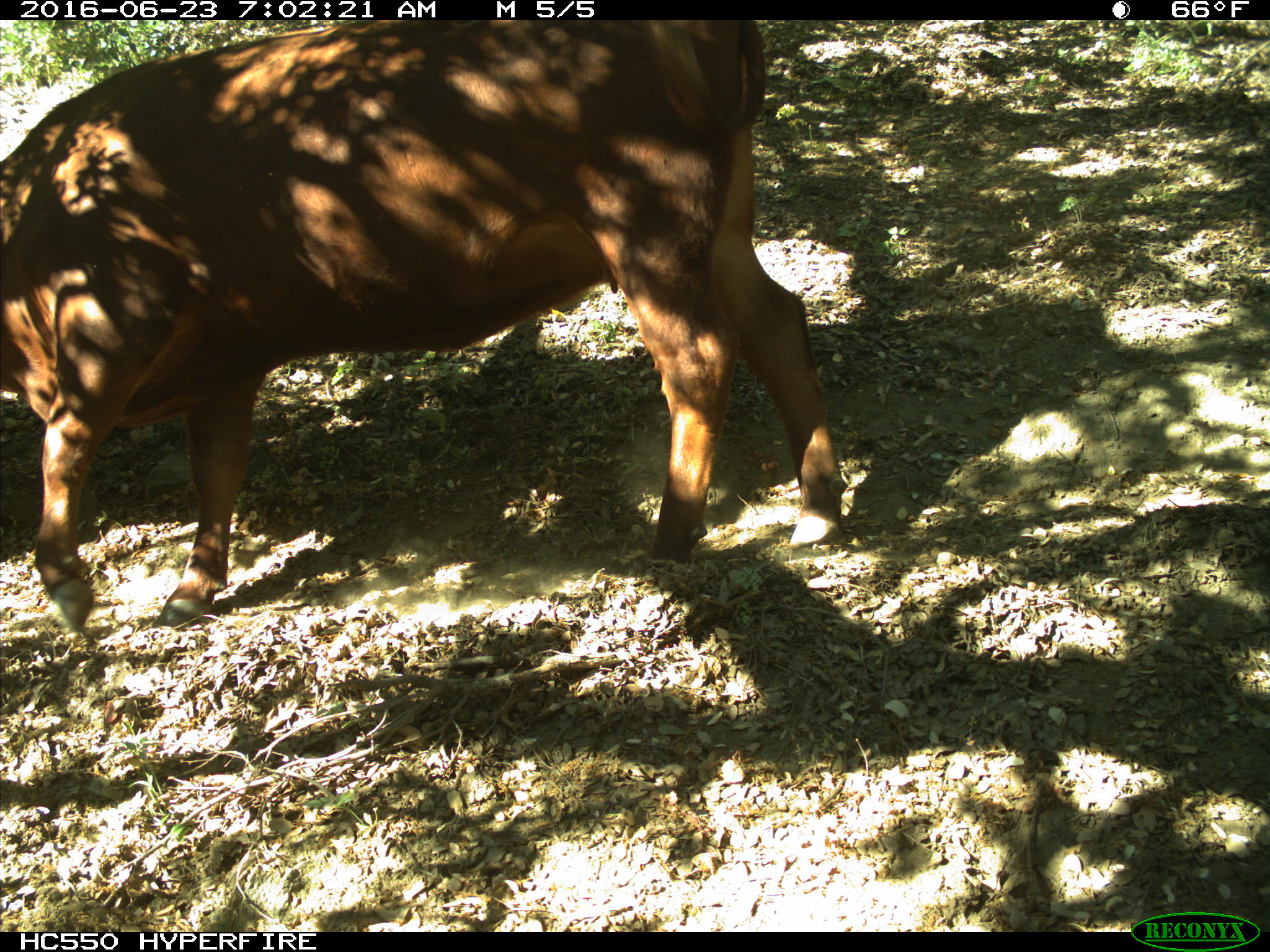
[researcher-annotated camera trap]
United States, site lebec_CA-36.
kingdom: Animalia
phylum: Chordata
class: Mammalia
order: Artiodactyla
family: Bovidae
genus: Bos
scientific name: Bos taurus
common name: domestic cow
Bos taurus (domestic cow).